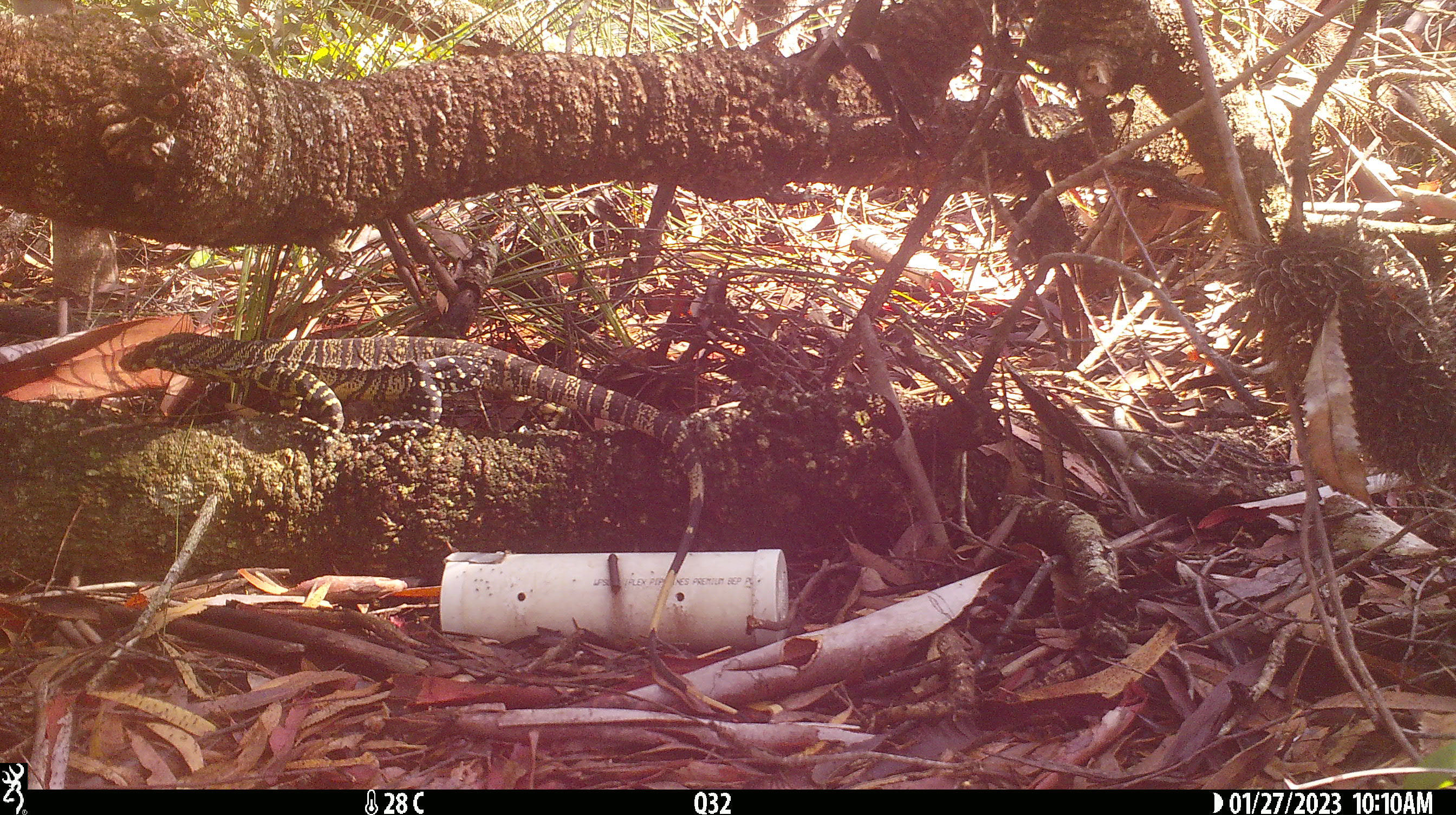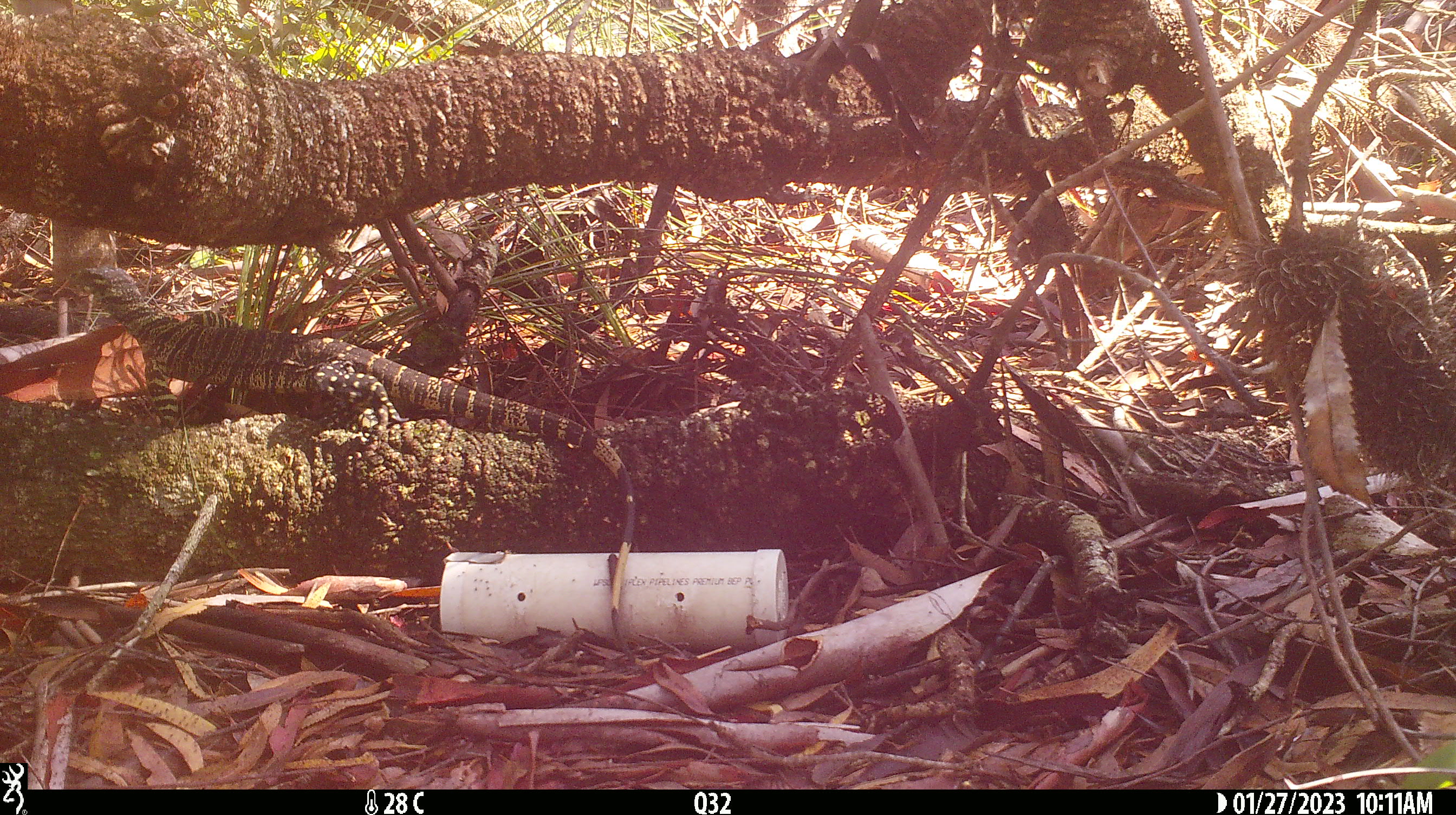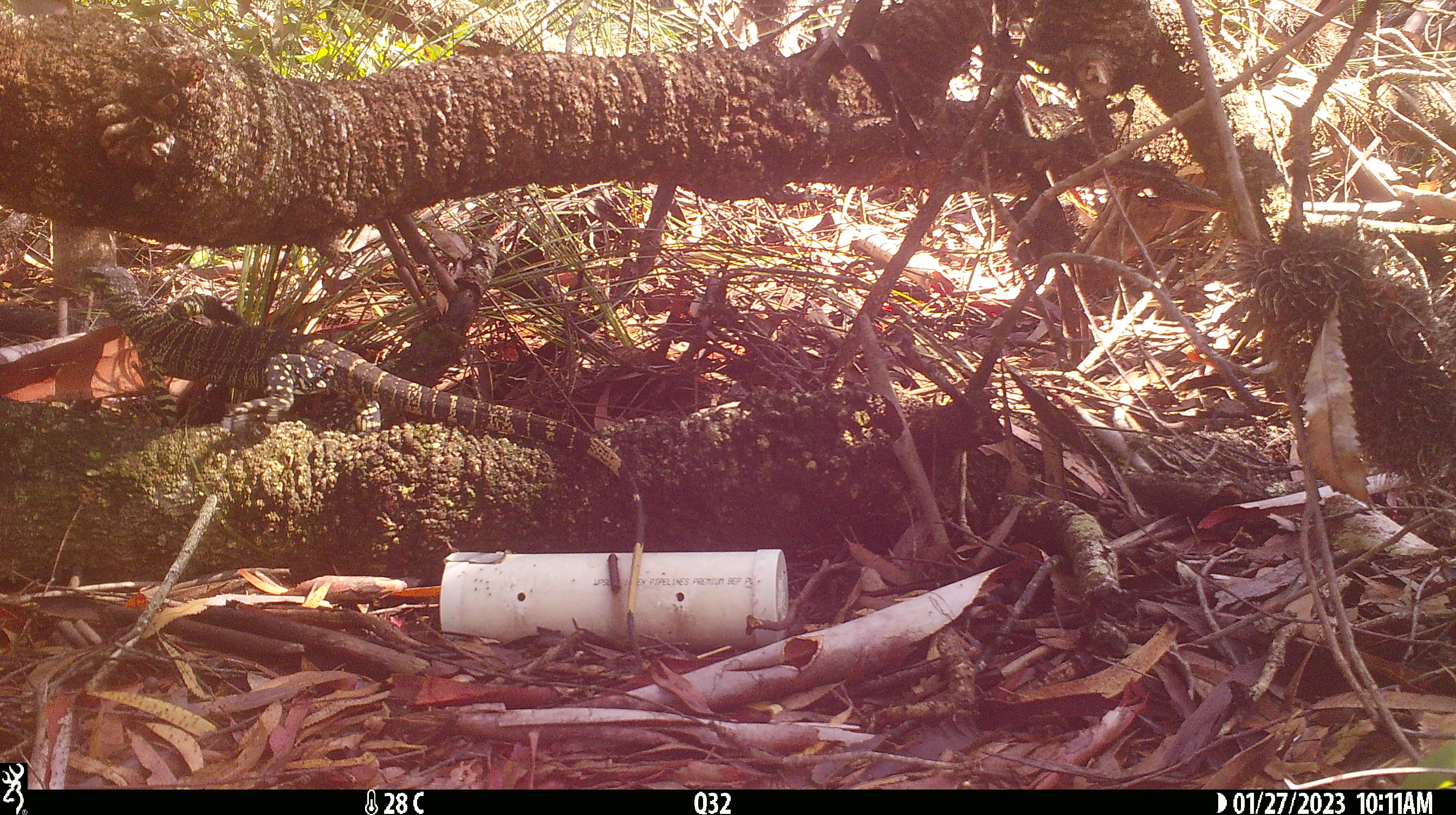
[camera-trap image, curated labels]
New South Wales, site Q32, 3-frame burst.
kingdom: Animalia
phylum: Chordata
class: Reptilia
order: Squamata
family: Varanidae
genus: Varanus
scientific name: Varanus varius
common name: lace monitor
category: goanna